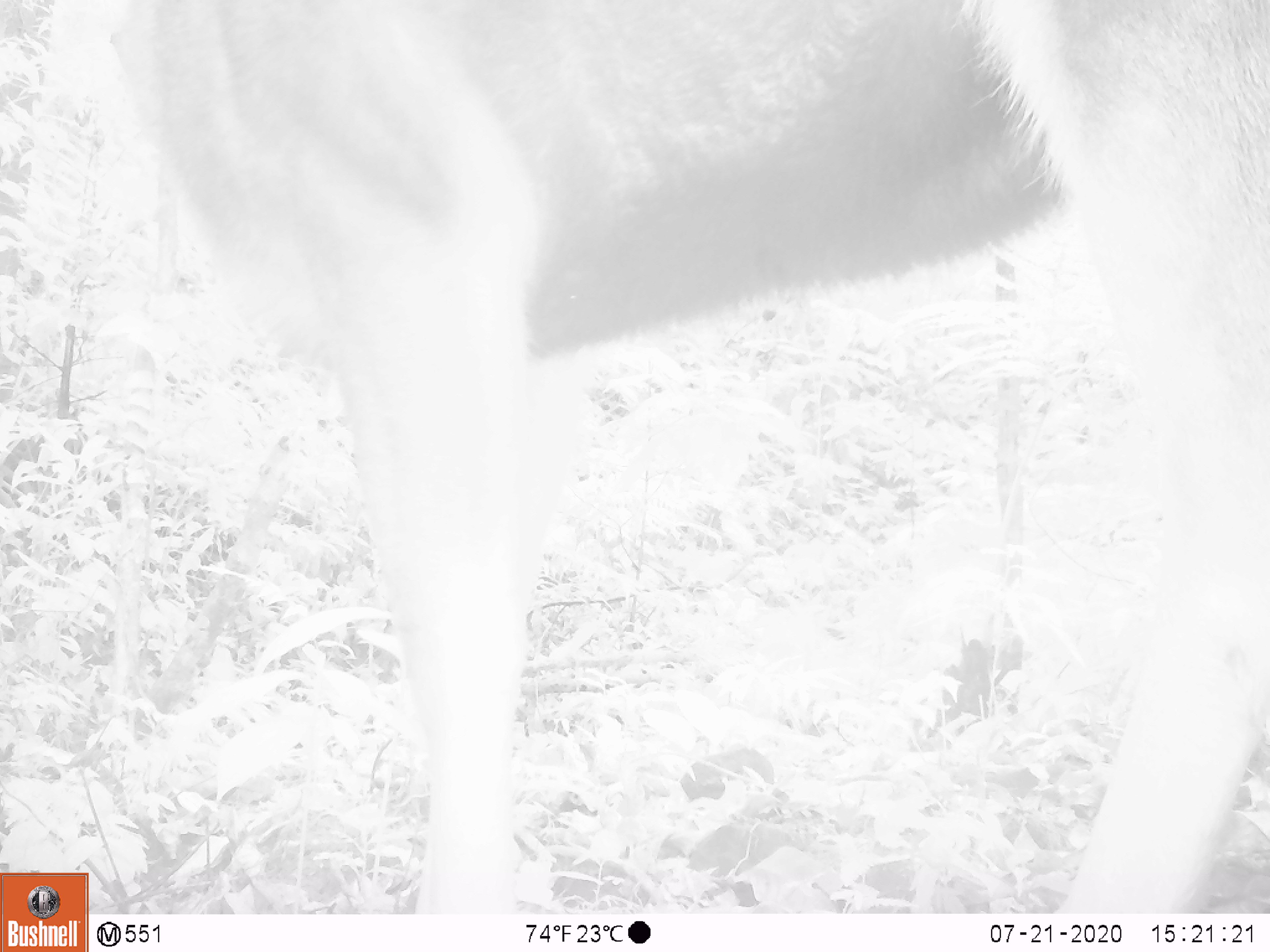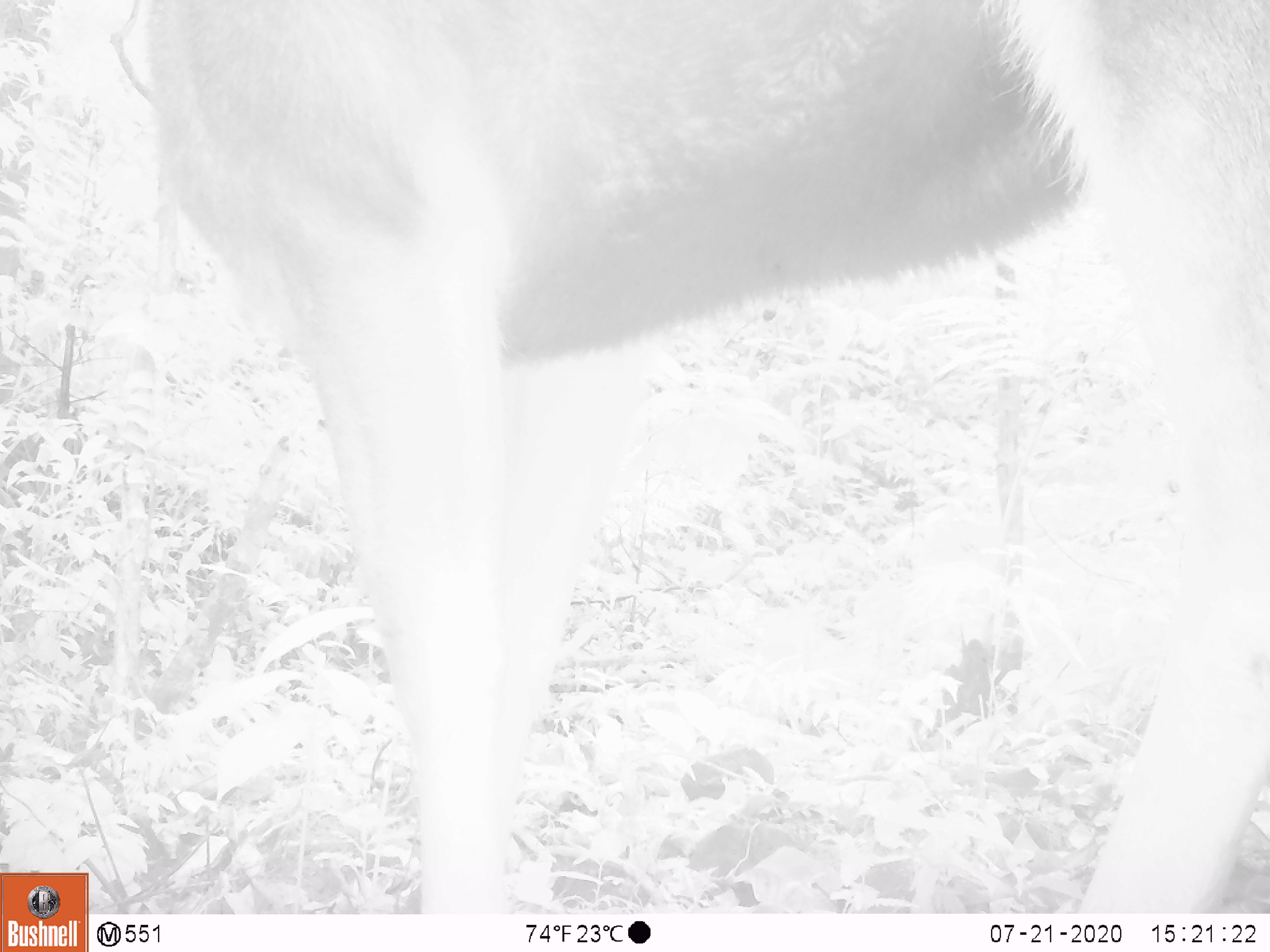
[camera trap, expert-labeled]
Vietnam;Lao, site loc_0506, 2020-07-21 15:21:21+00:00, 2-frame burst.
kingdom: Animalia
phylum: Chordata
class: Mammalia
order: Artiodactyla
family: Cervidae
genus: Rusa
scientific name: Rusa unicolor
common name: sambar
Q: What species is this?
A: Sambar (Rusa unicolor).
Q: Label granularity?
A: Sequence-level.